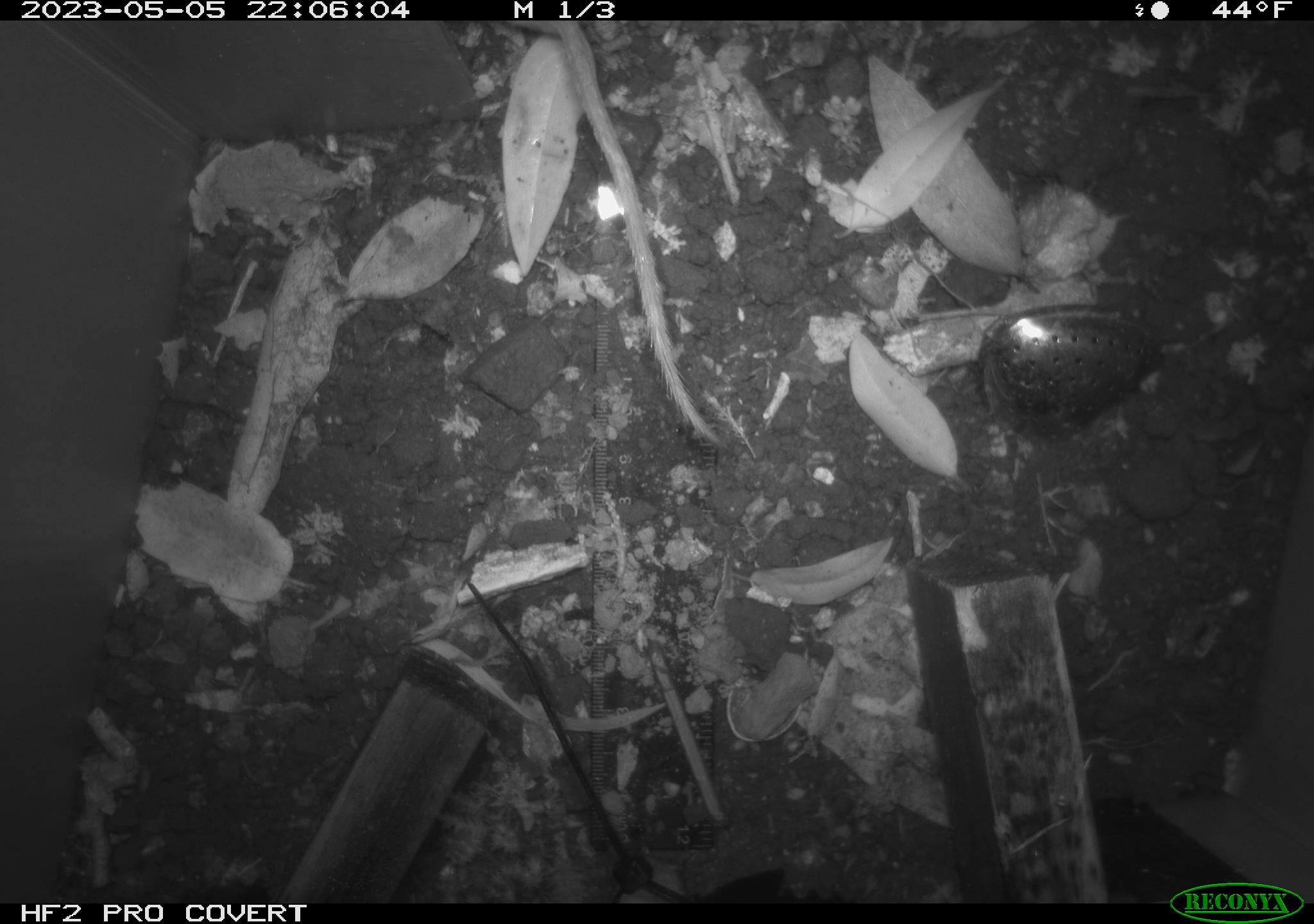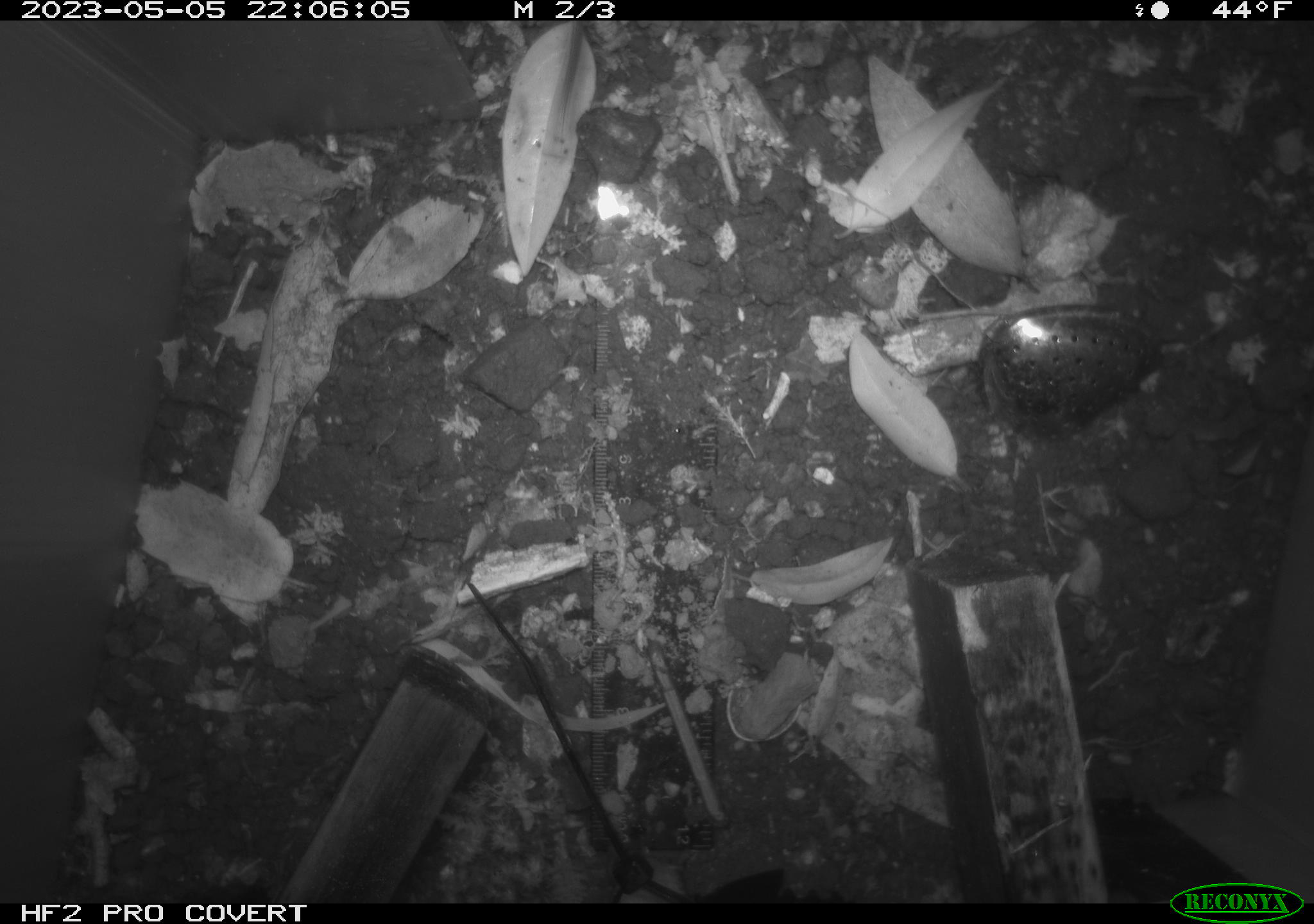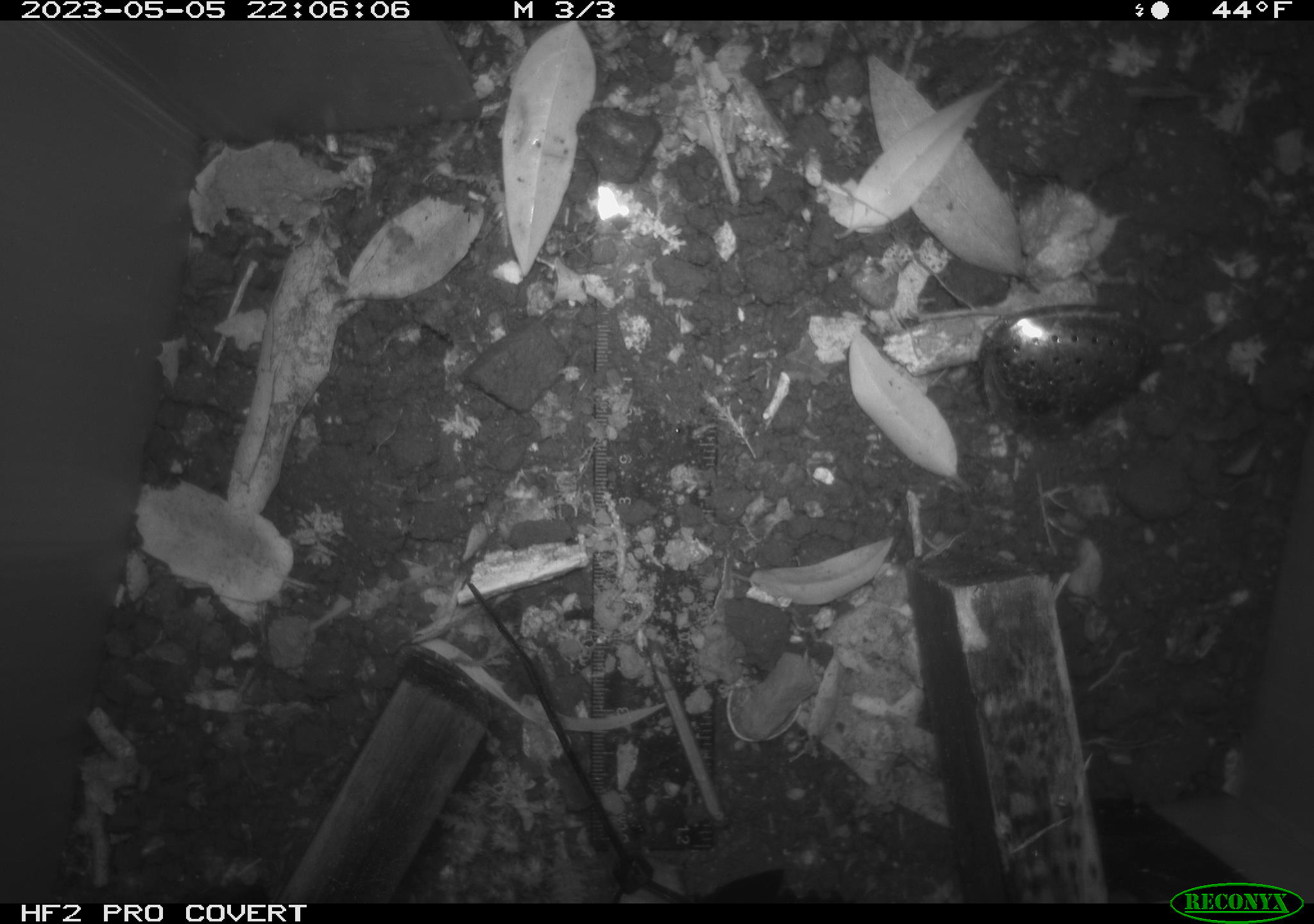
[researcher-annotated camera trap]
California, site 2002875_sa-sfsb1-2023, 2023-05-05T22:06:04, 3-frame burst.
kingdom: Animalia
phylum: Chordata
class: Mammalia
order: Rodentia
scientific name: Rodentia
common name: mouse species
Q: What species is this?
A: Mouse species (Rodentia).